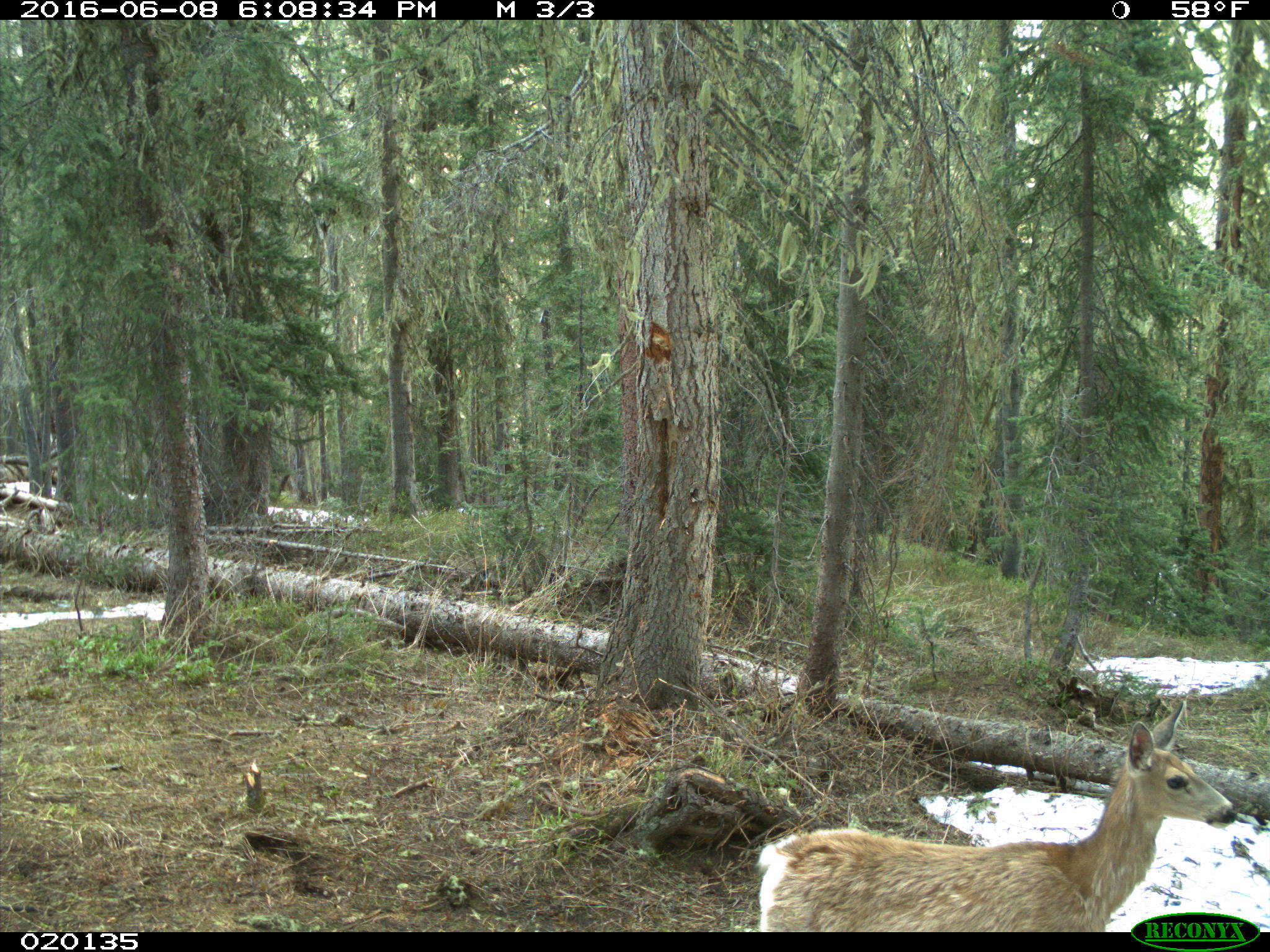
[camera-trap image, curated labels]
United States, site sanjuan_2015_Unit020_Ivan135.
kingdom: Animalia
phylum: Chordata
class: Mammalia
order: Artiodactyla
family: Cervidae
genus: Odocoileus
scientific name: Odocoileus hemionus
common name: mule deer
Odocoileus hemionus (mule deer).